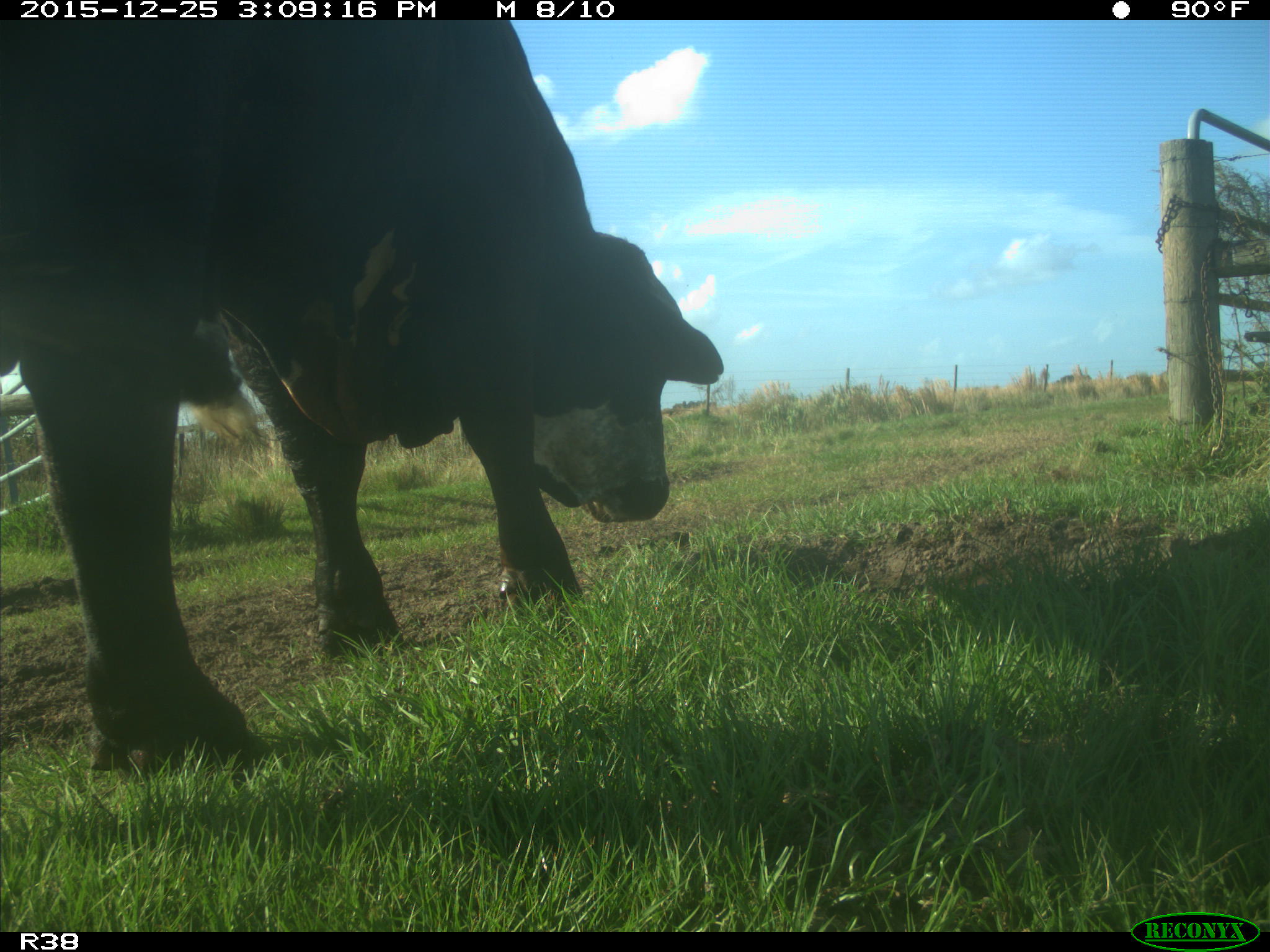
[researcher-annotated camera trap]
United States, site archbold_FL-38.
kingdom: Animalia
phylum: Chordata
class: Mammalia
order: Artiodactyla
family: Bovidae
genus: Bos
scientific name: Bos taurus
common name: domestic cow